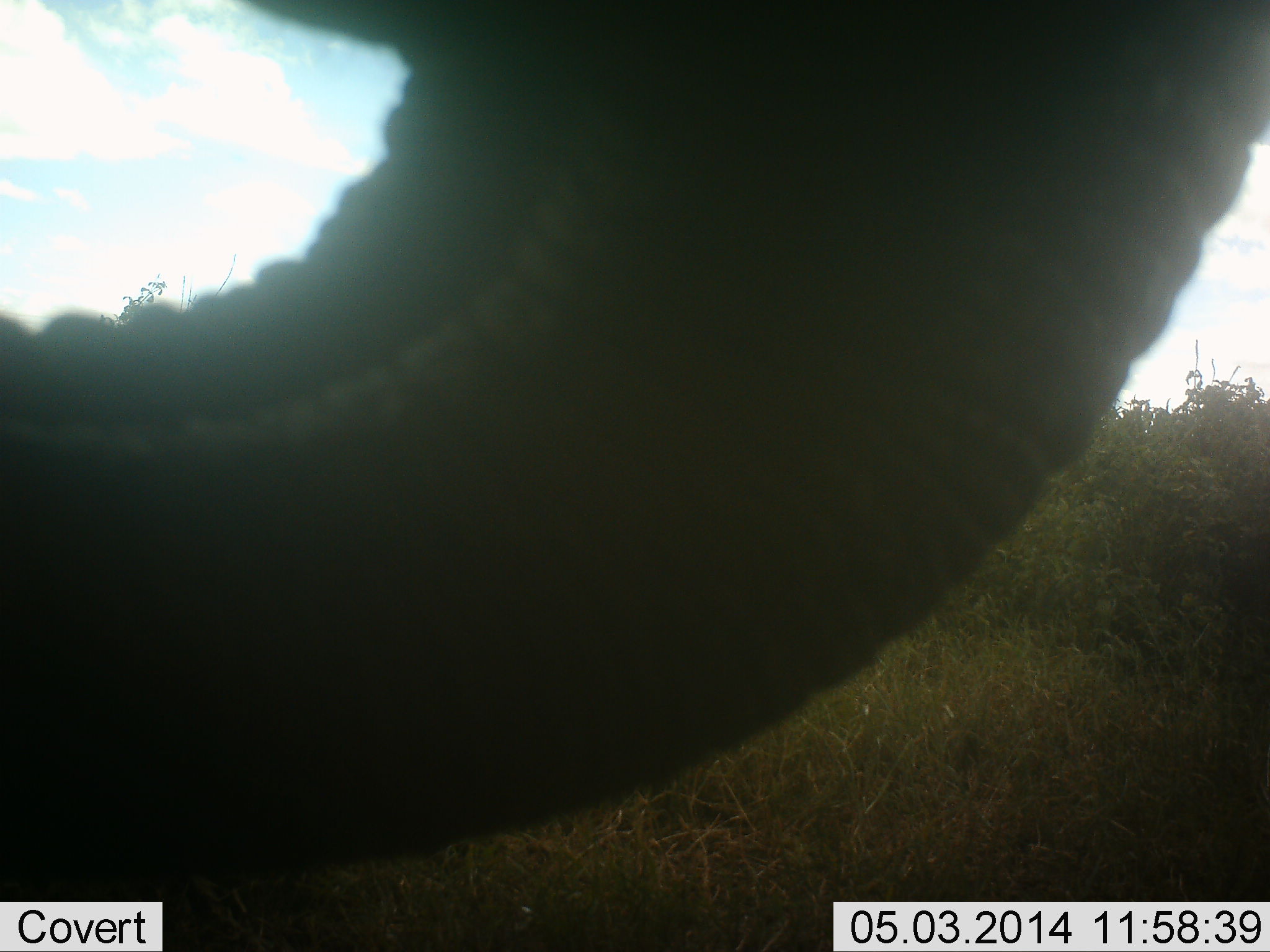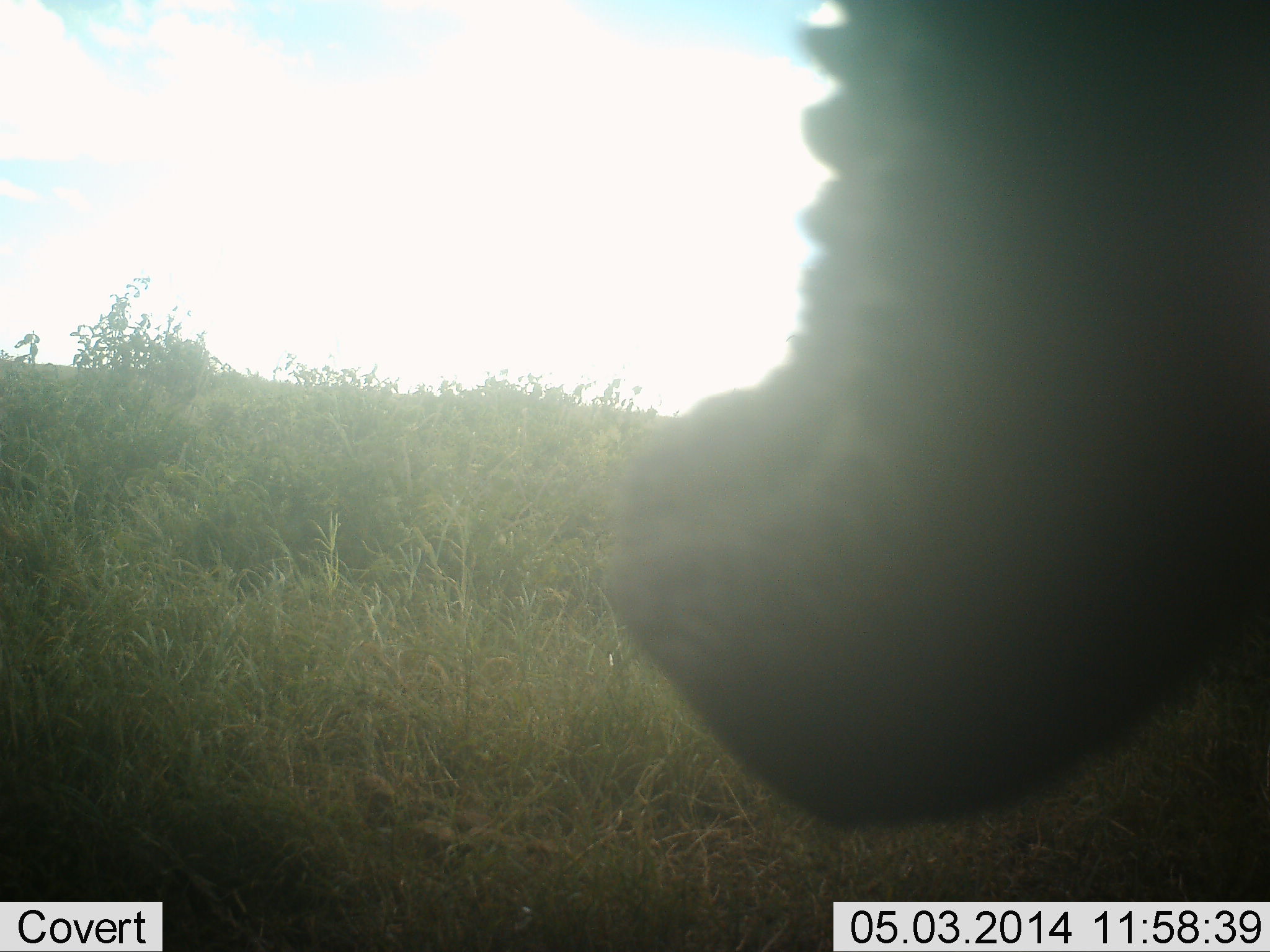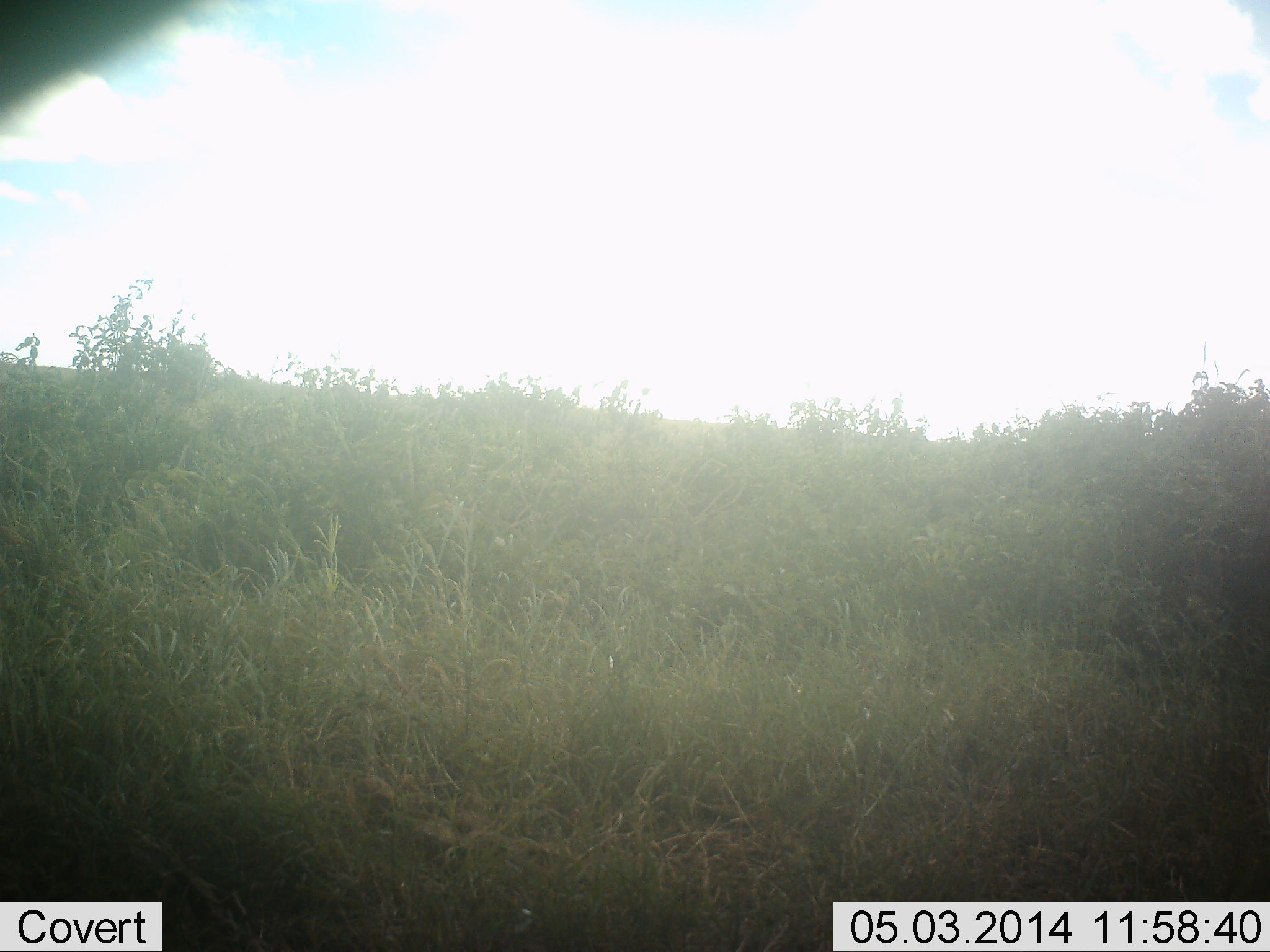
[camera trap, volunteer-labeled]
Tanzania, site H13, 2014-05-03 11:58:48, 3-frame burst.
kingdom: Animalia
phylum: Chordata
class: Mammalia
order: Proboscidea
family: Elephantidae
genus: Loxodonta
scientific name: Loxodonta africana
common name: african bush elephant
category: elephant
Elephant (african bush elephant) (Loxodonta africana), count 1. Behavior (volunteer vote fractions): standing 60%, resting 0%, moving 20%, interacting 10%. Young present (vote fraction): 0%. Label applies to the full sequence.